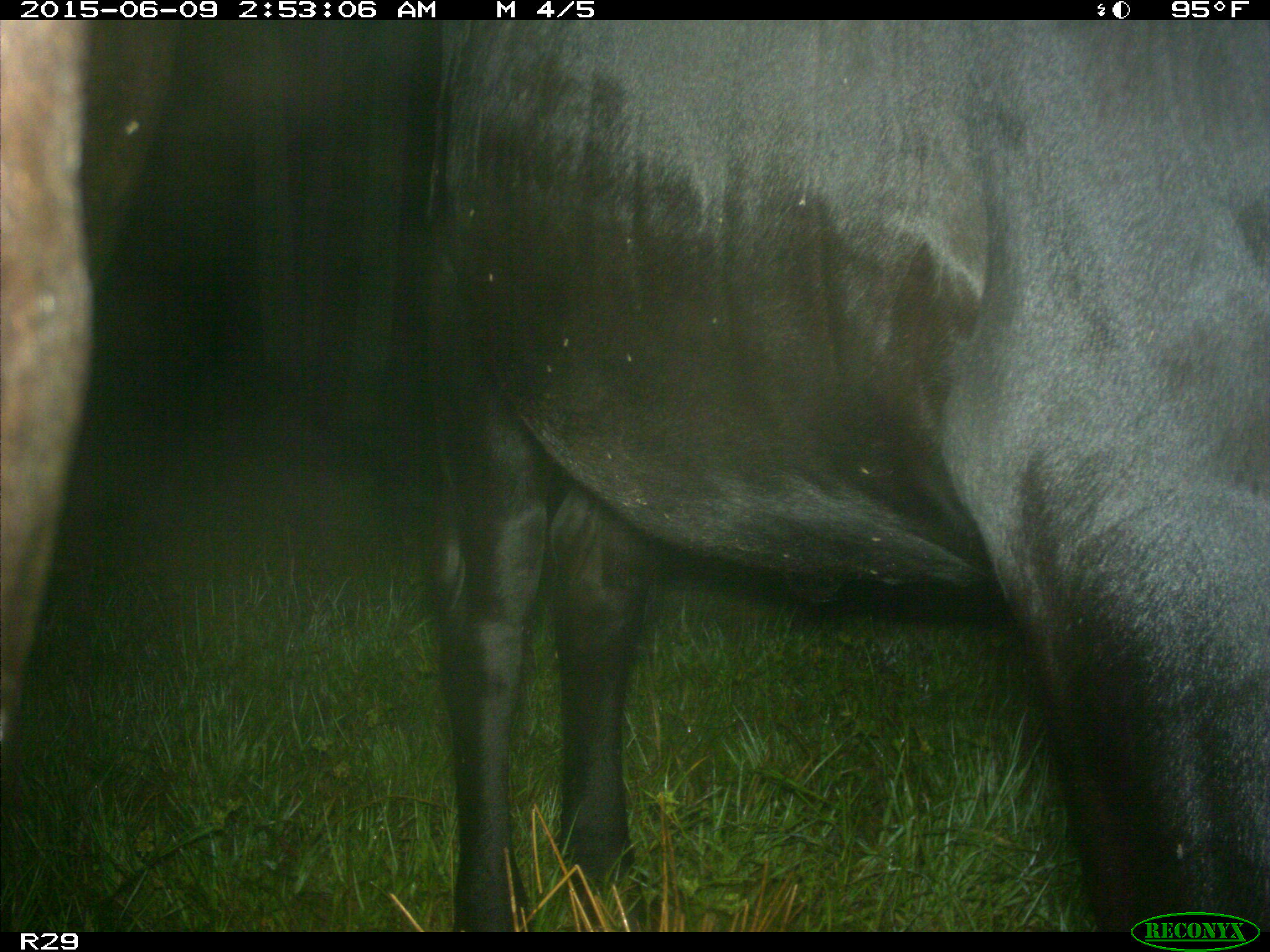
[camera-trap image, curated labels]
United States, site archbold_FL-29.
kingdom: Animalia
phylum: Chordata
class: Mammalia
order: Artiodactyla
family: Bovidae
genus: Bos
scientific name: Bos taurus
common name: domestic cow